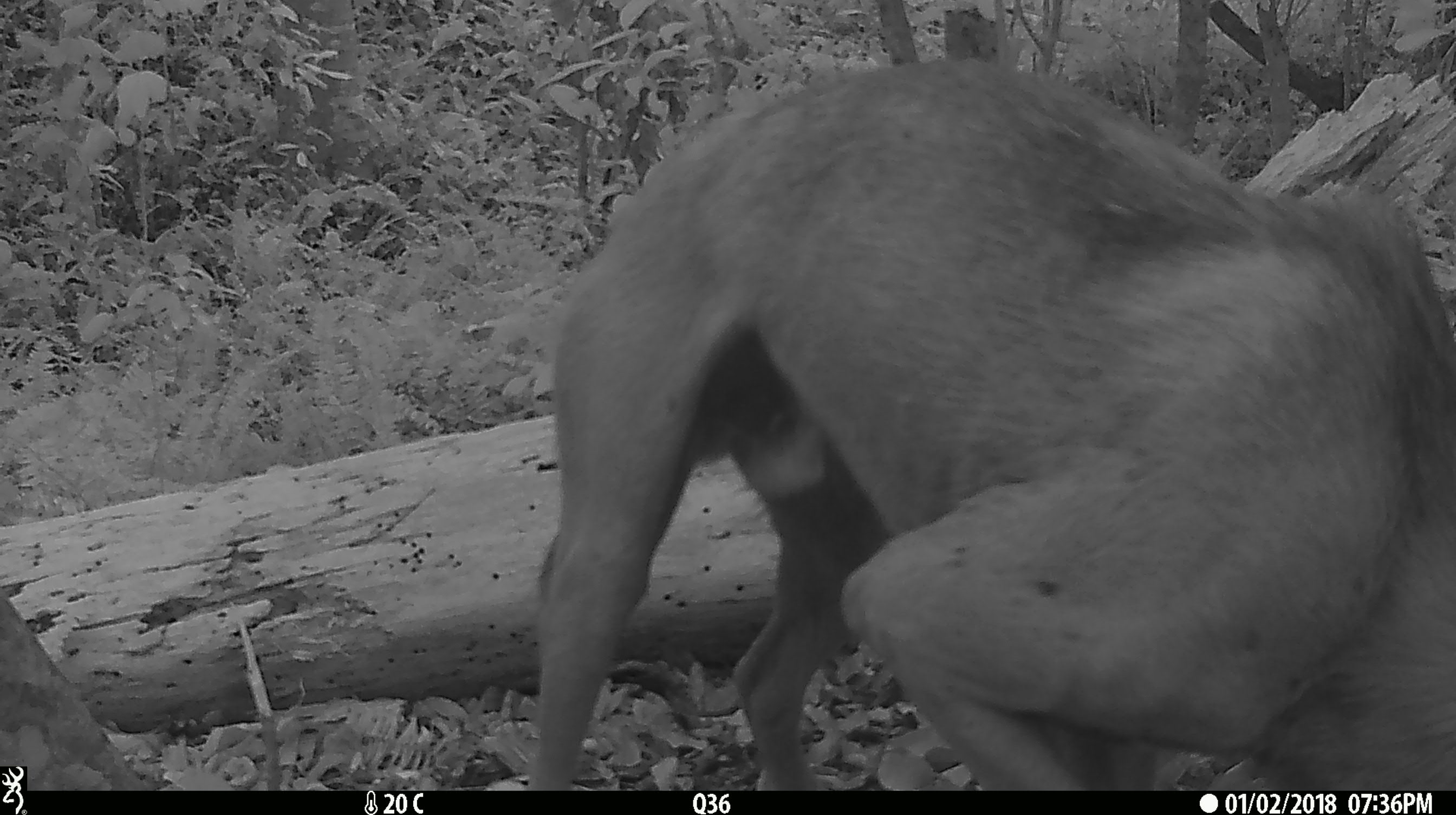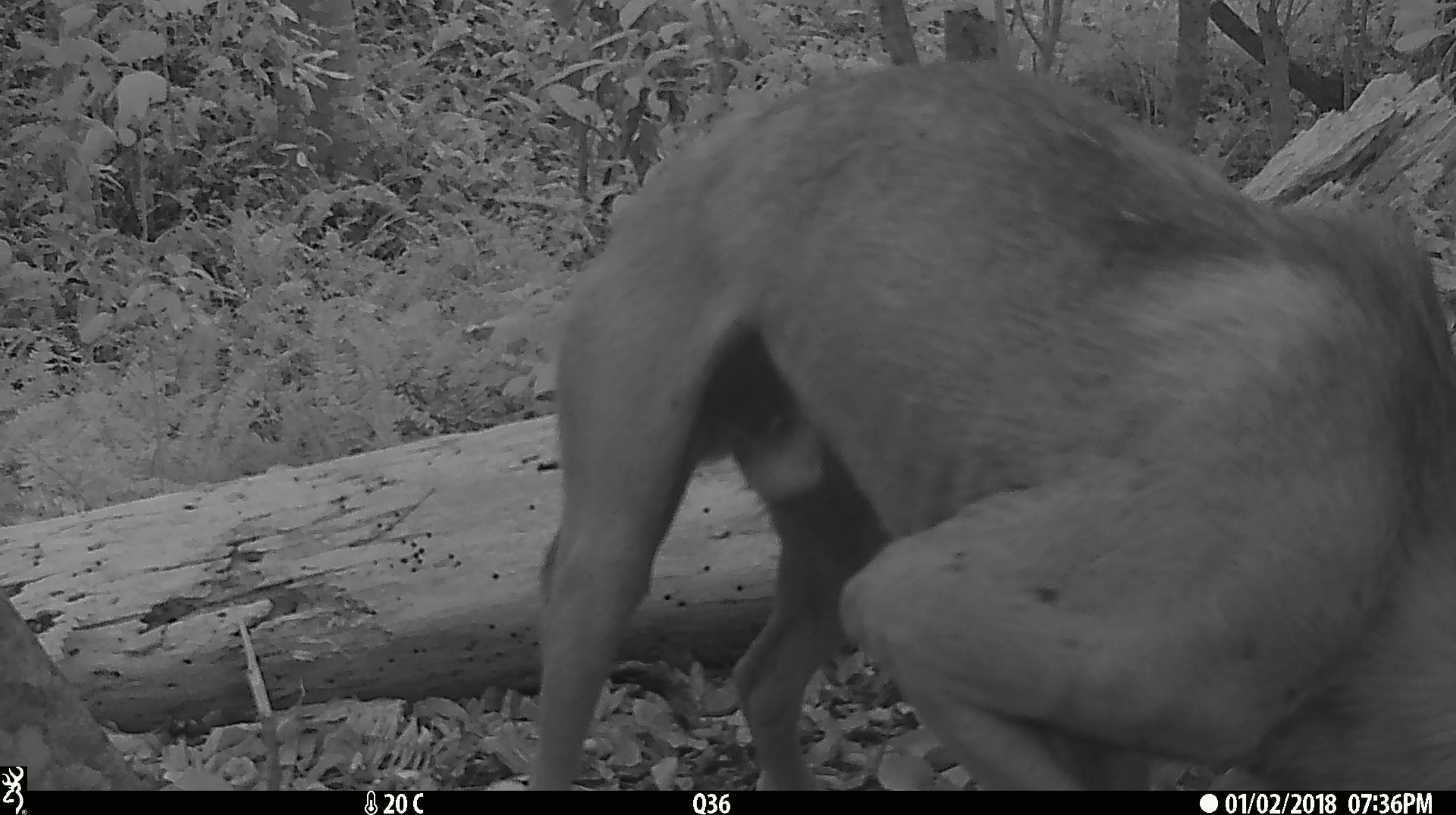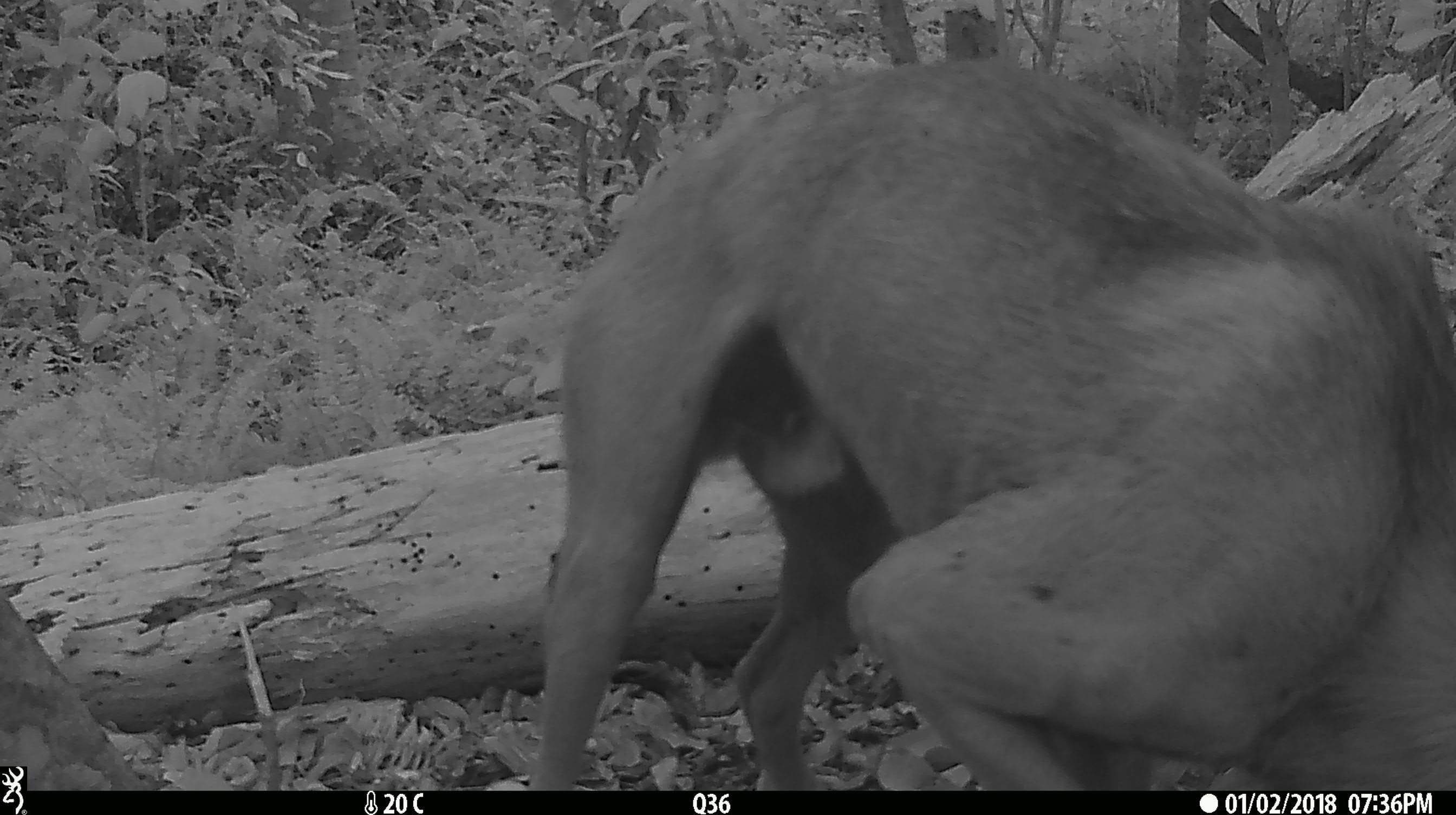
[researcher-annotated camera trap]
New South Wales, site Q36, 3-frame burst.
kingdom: Animalia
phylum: Chordata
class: Mammalia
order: Carnivora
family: Canidae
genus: Canis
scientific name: Canis familiaris dingo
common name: dingo